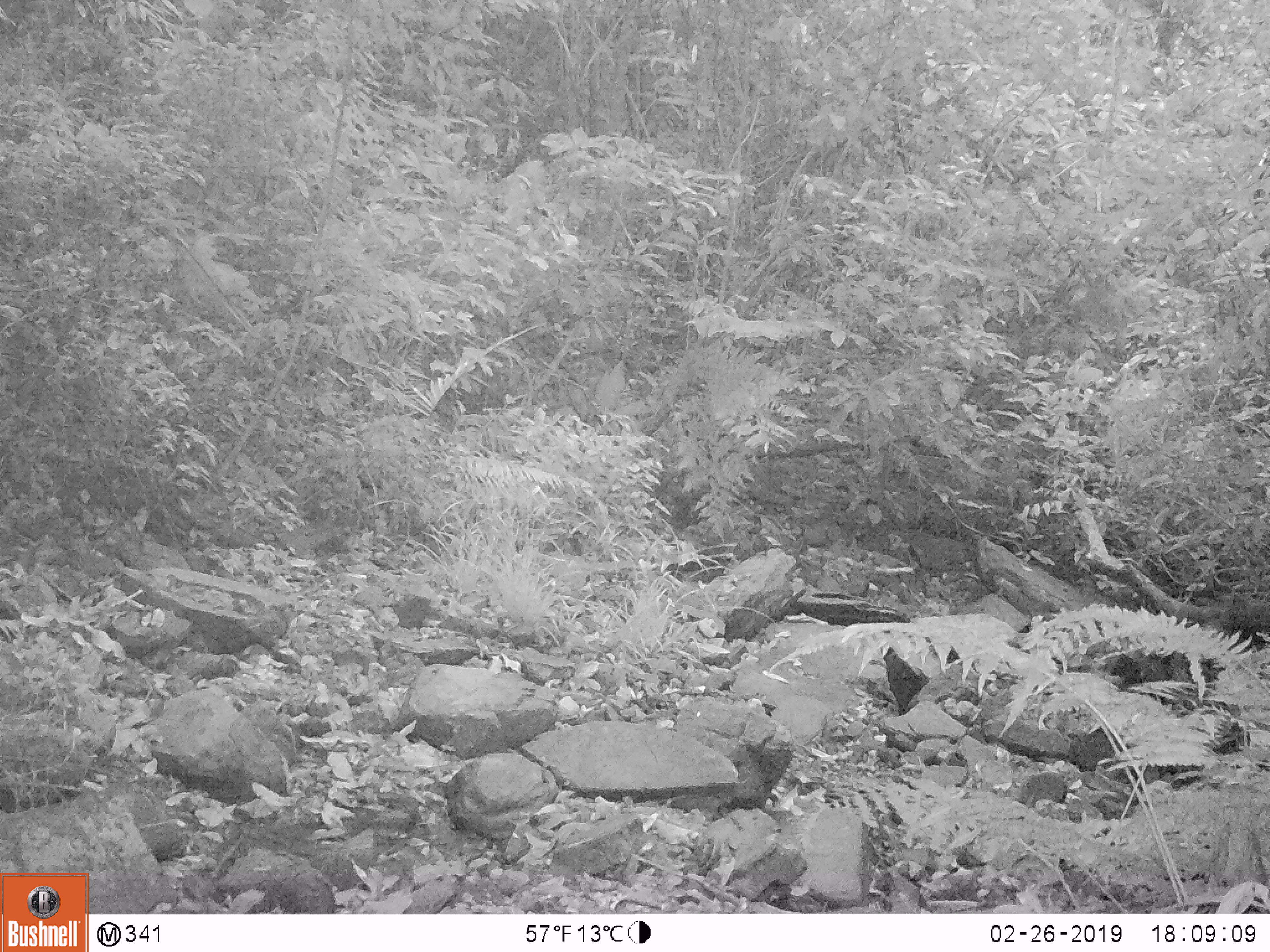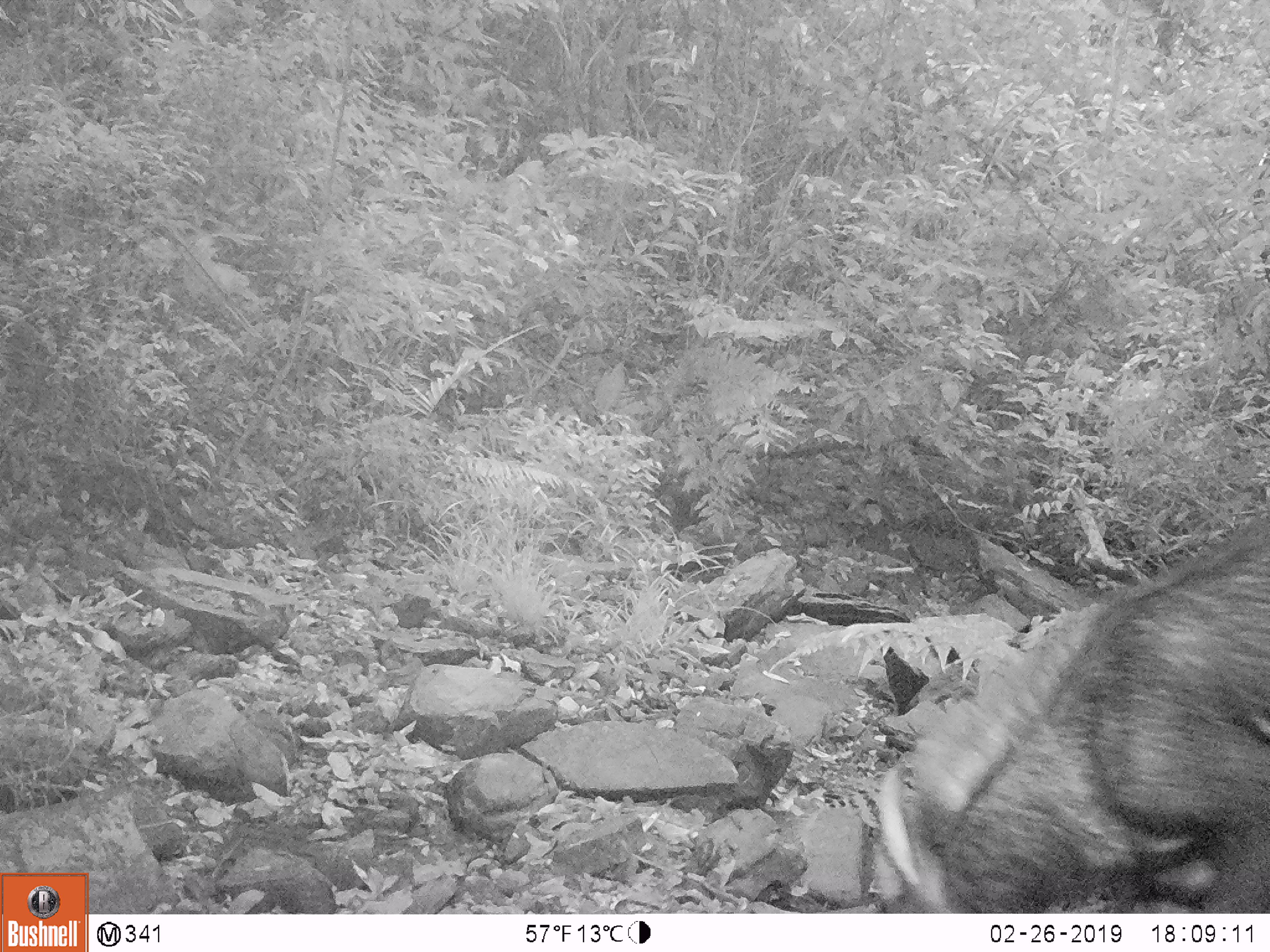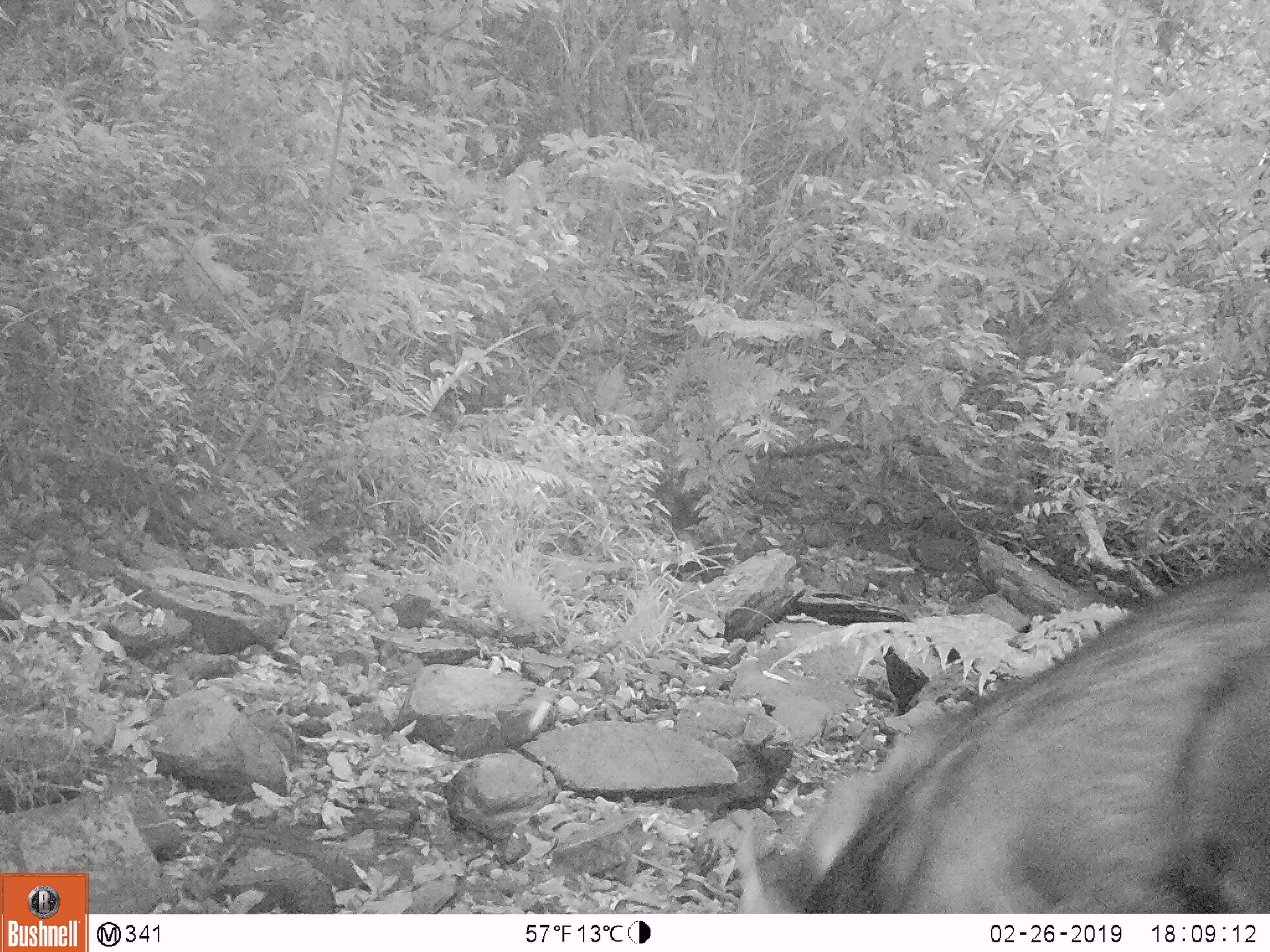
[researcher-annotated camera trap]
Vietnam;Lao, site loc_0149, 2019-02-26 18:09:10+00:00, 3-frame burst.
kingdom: Animalia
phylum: Chordata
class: Mammalia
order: Artiodactyla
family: Bovidae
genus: Capricornis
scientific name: Capricornis sumatraensis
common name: chinese serow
Chinese serow (Capricornis sumatraensis). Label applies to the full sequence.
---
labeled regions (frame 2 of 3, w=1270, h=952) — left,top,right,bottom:
chinese serow: 871,515,1269,913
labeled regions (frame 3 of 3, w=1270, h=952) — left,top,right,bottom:
chinese serow: 740,556,1266,913